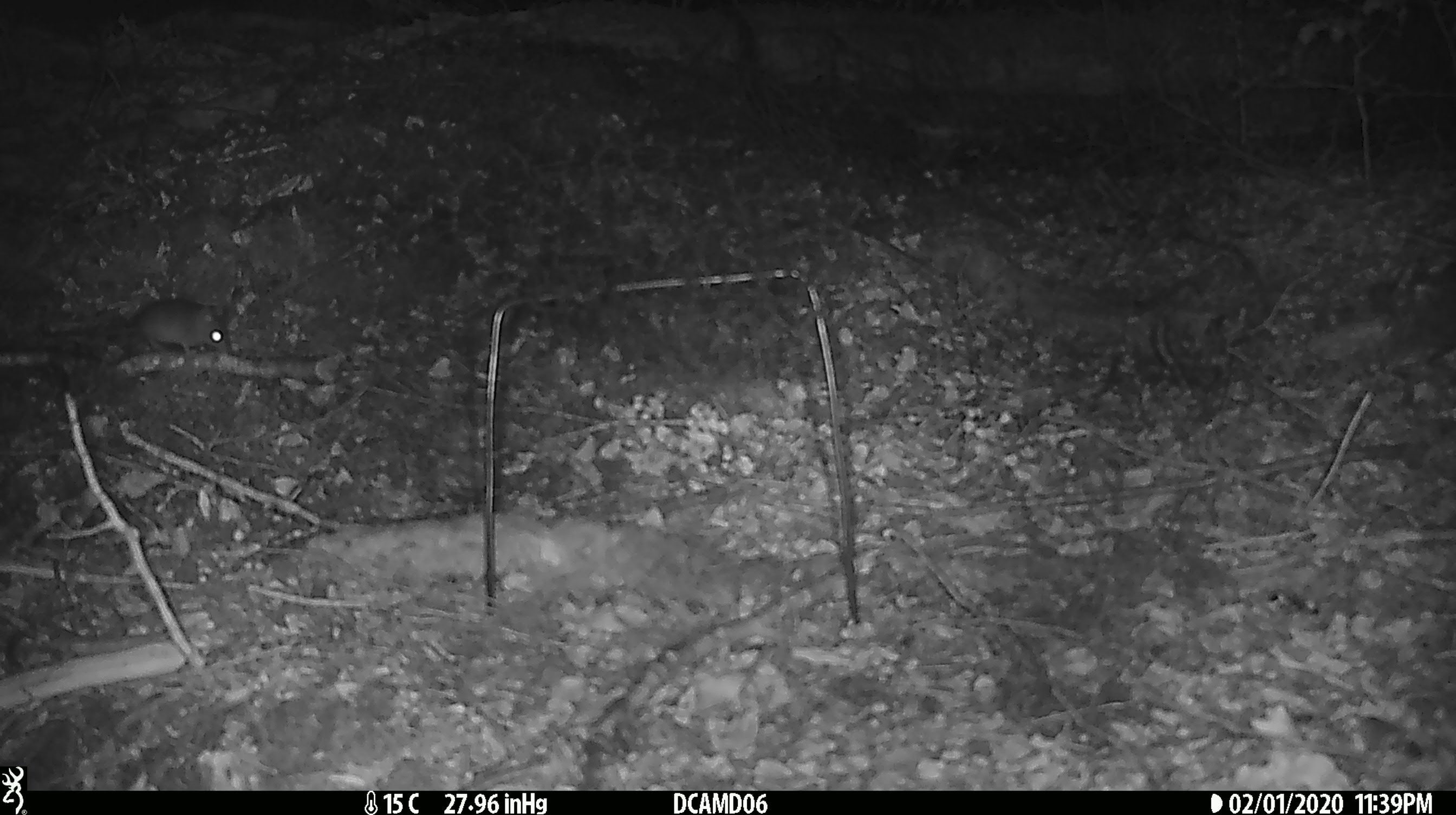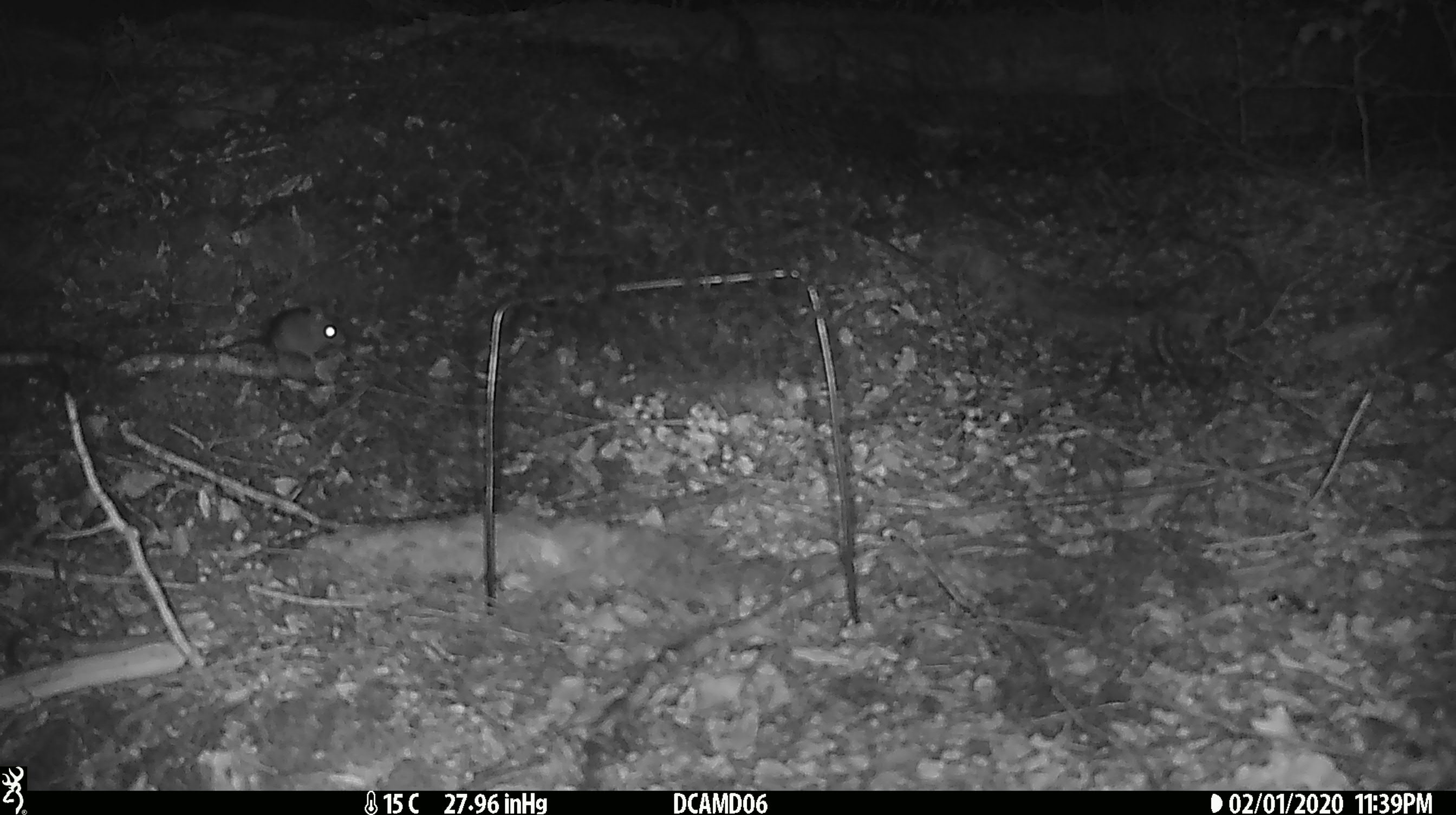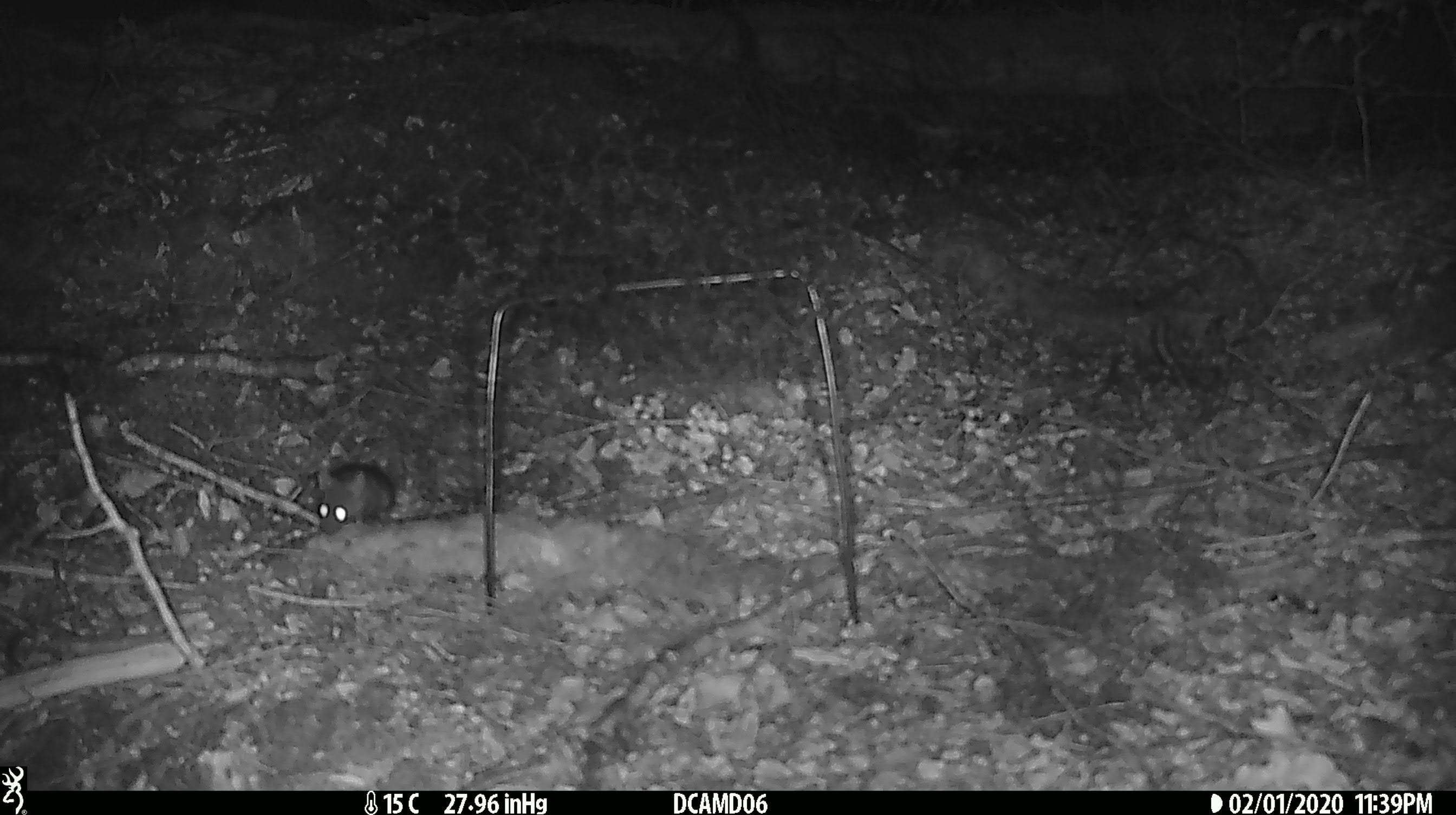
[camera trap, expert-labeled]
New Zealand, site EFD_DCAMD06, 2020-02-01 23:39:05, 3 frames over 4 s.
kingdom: Animalia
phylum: Chordata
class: Mammalia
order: Rodentia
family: Muridae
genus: Mus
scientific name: Mus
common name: mouse